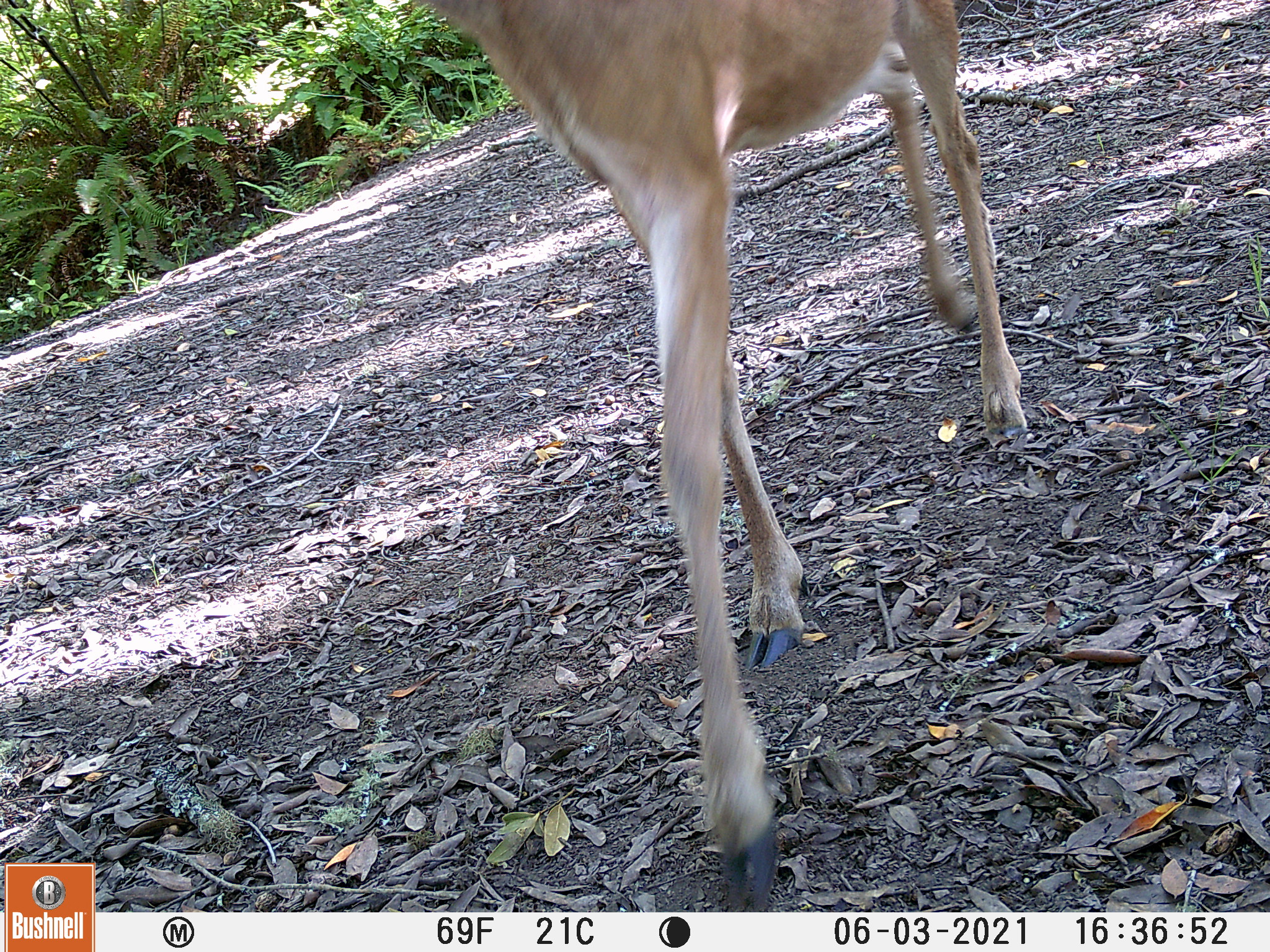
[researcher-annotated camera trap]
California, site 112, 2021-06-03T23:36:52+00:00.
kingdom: Animalia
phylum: Chordata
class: Mammalia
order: Artiodactyla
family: Cervidae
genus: Odocoileus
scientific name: Odocoileus hemionus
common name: mule deer